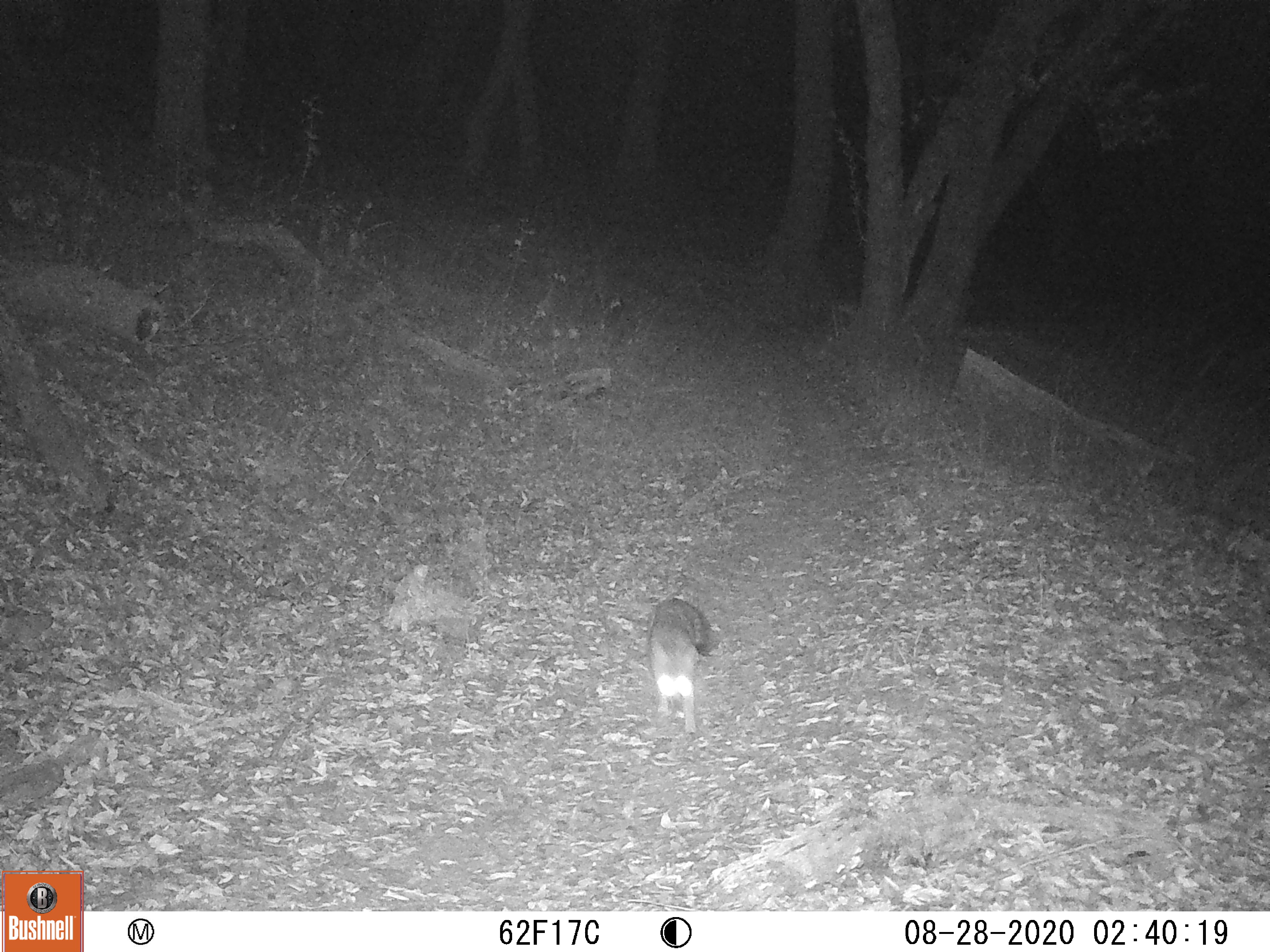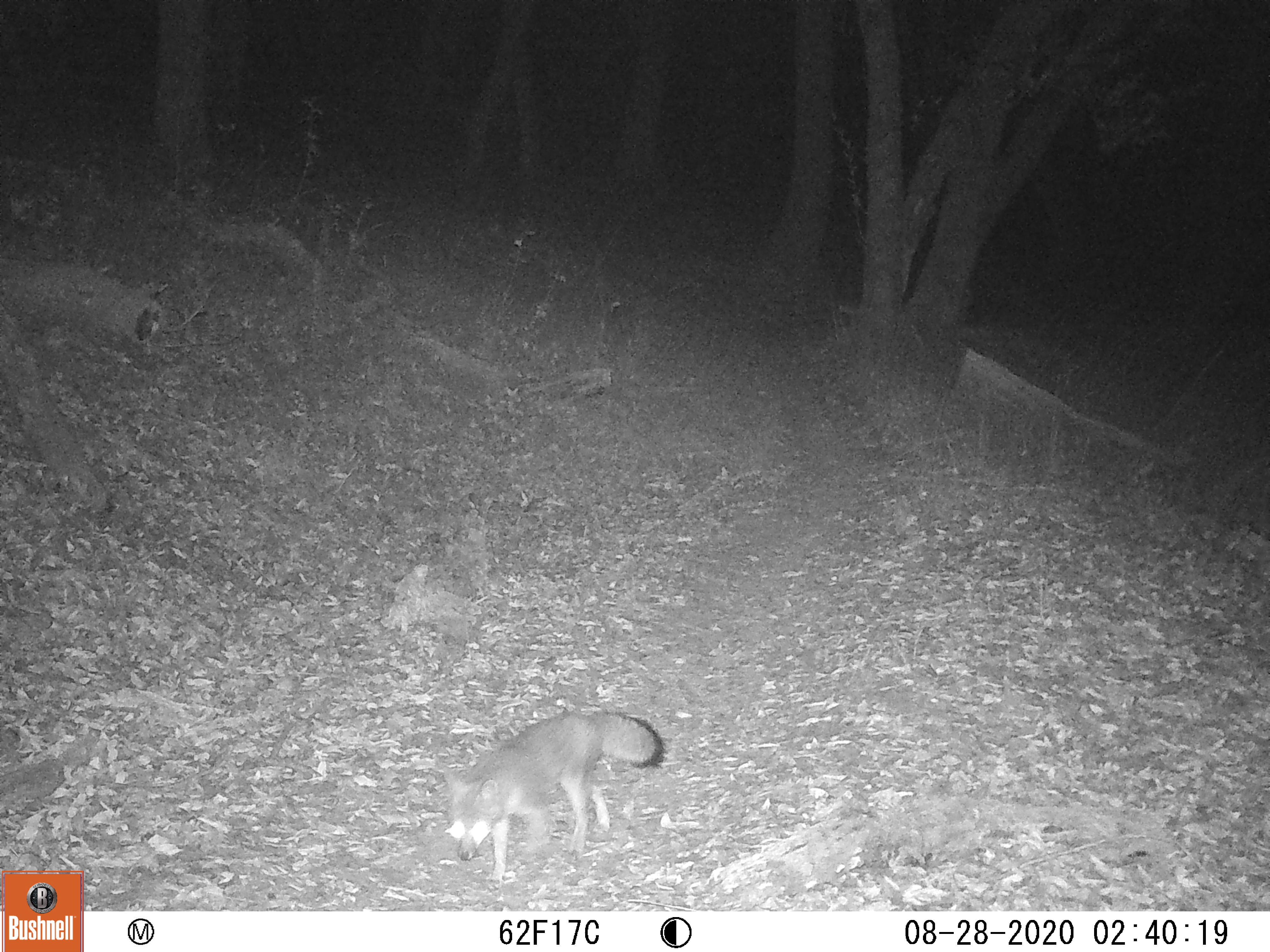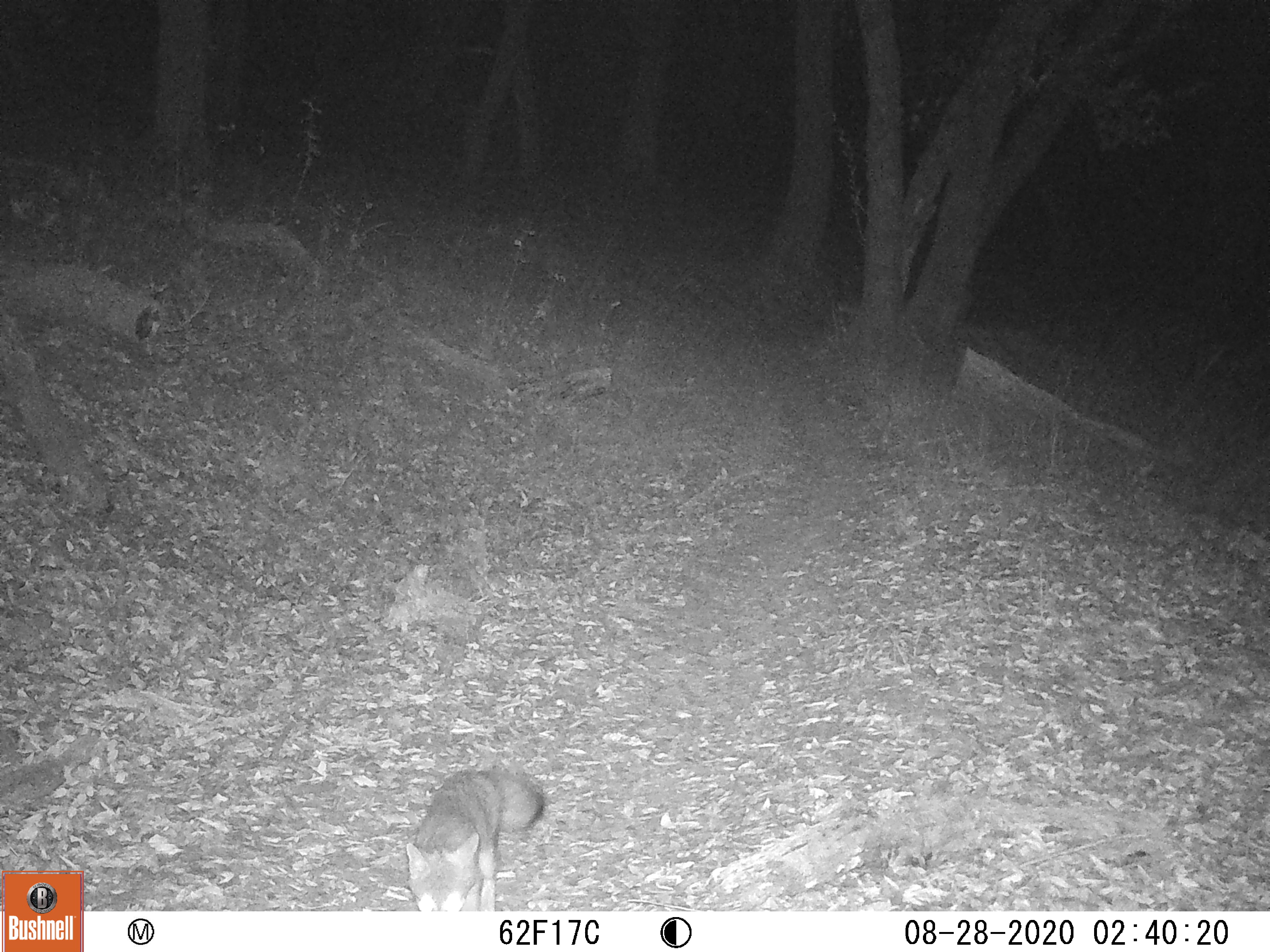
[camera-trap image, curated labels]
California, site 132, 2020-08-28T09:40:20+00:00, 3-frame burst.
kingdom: Animalia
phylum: Chordata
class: Mammalia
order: Carnivora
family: Canidae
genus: Urocyon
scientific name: Urocyon cinereoargenteus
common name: gray fox